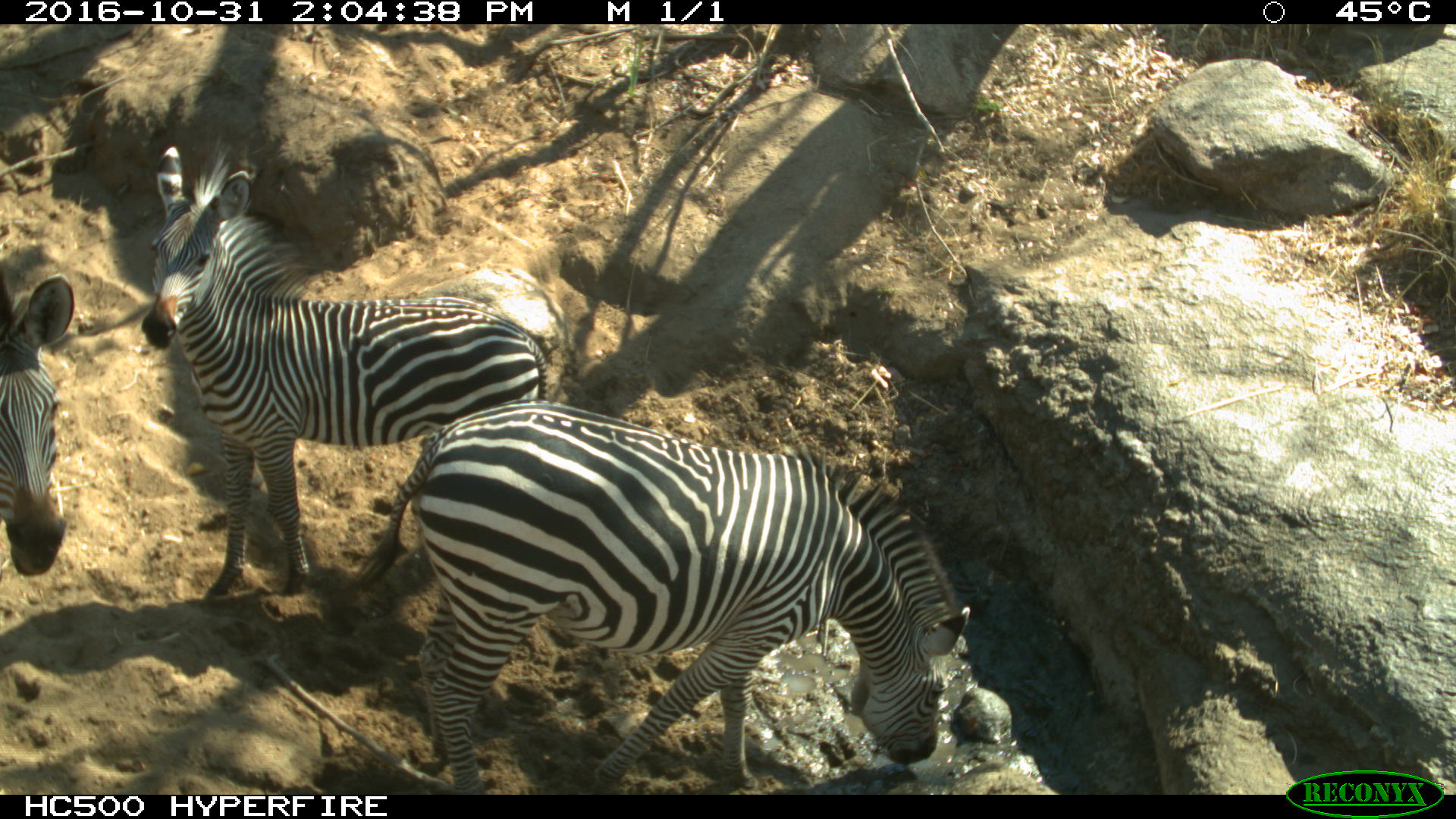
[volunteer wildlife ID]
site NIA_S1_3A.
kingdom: Animalia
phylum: Chordata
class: Mammalia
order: Perissodactyla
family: Equidae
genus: Equus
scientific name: Equus quagga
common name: plains zebra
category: zebraplains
Zebraplains (plains zebra) (Equus quagga), count 3. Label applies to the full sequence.